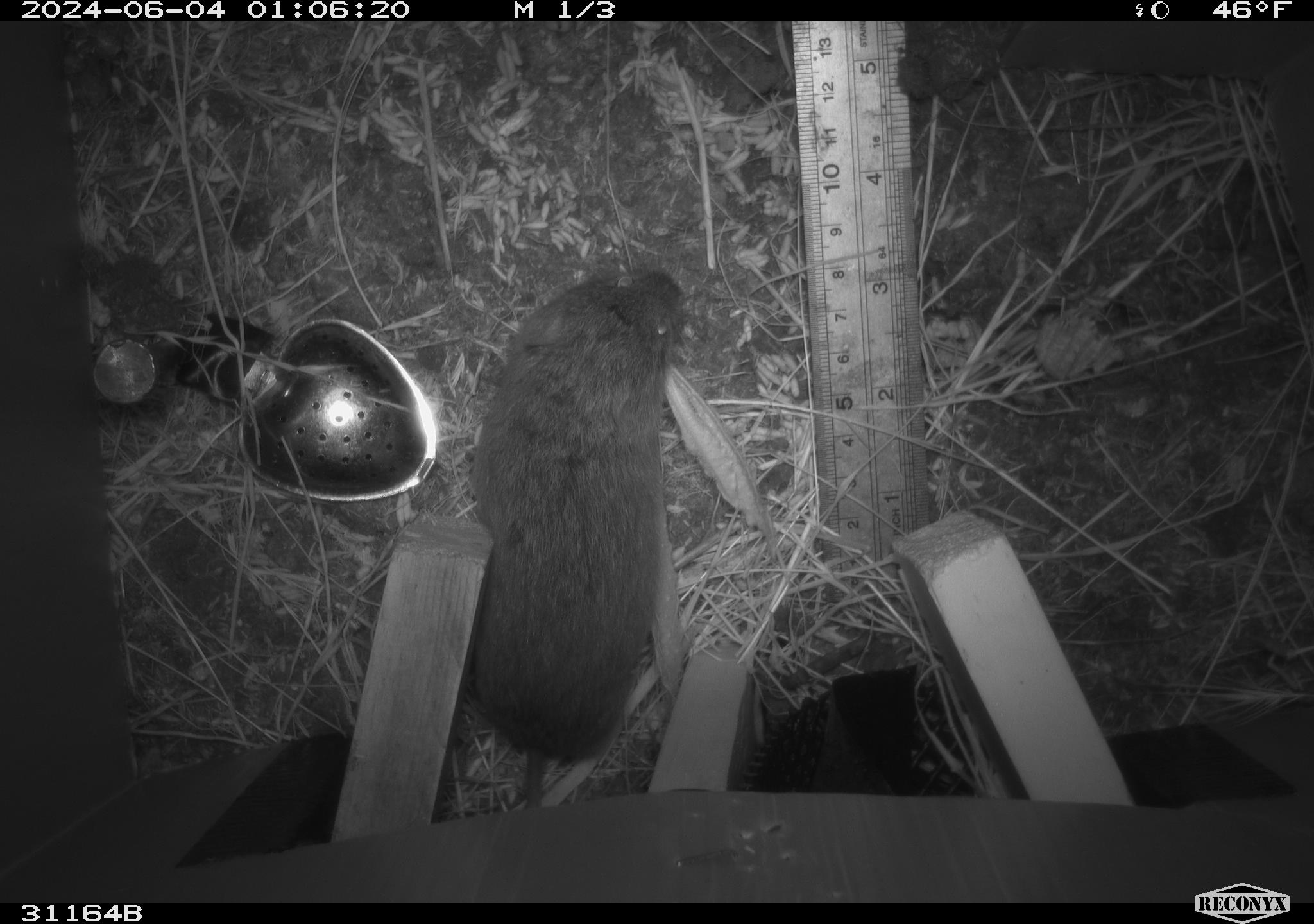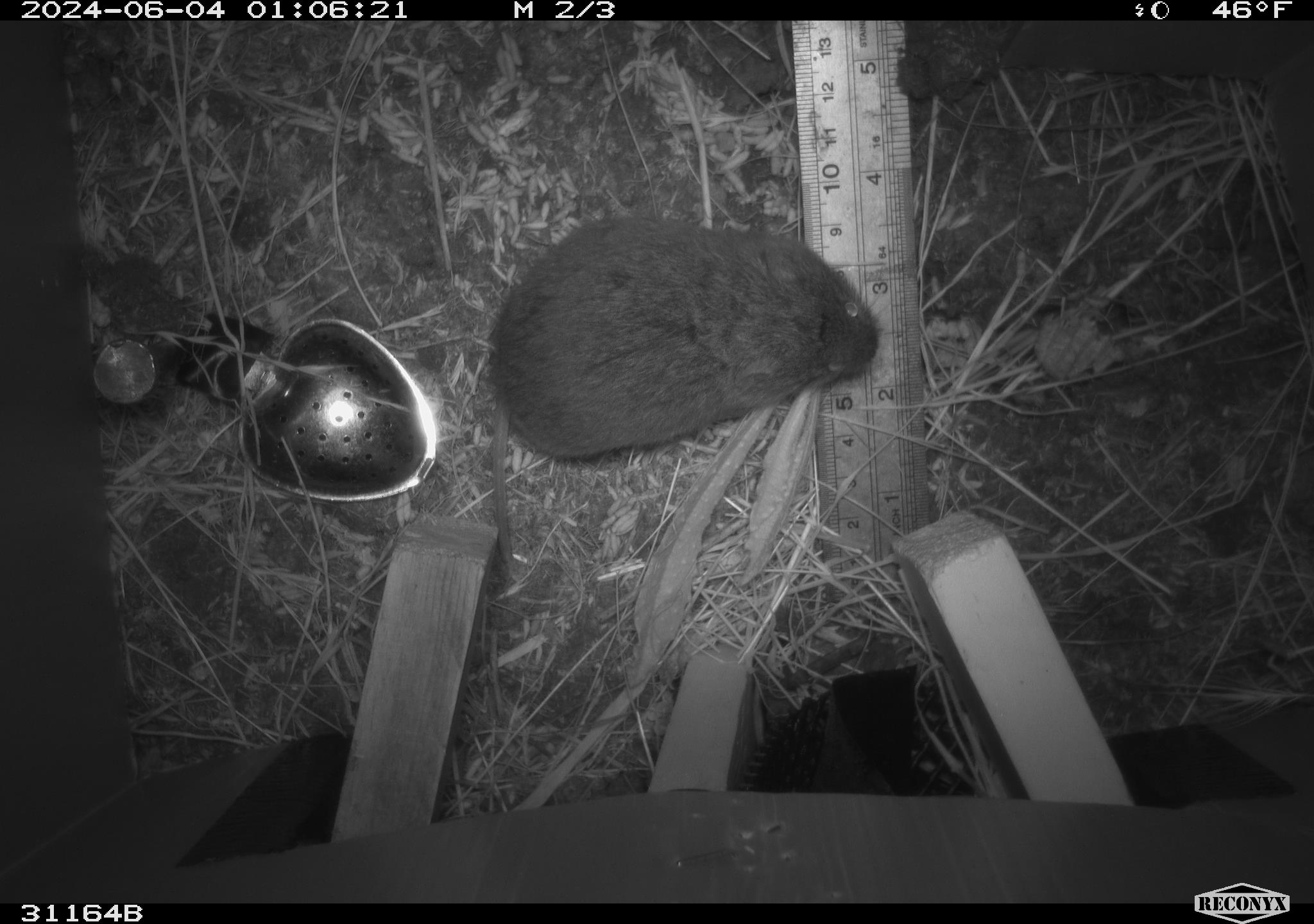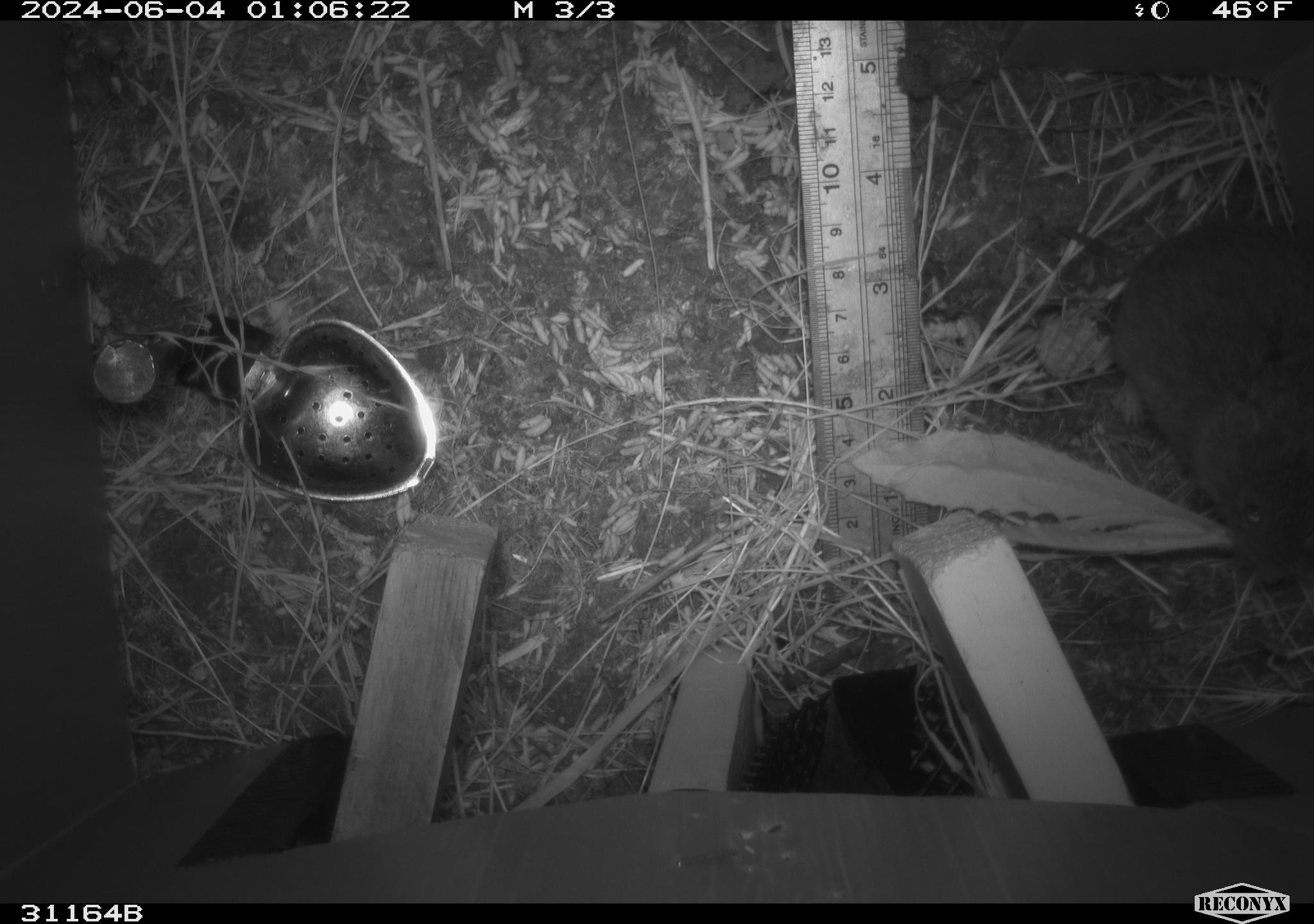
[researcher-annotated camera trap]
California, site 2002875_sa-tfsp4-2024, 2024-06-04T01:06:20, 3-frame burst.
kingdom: Animalia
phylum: Chordata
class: Mammalia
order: Rodentia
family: Cricetidae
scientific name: Arvicolinae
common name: voles, lemmings, and muskrats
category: arvicolinae subfamily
Arvicolinae subfamily (voles, lemmings, and muskrats) (Arvicolinae).